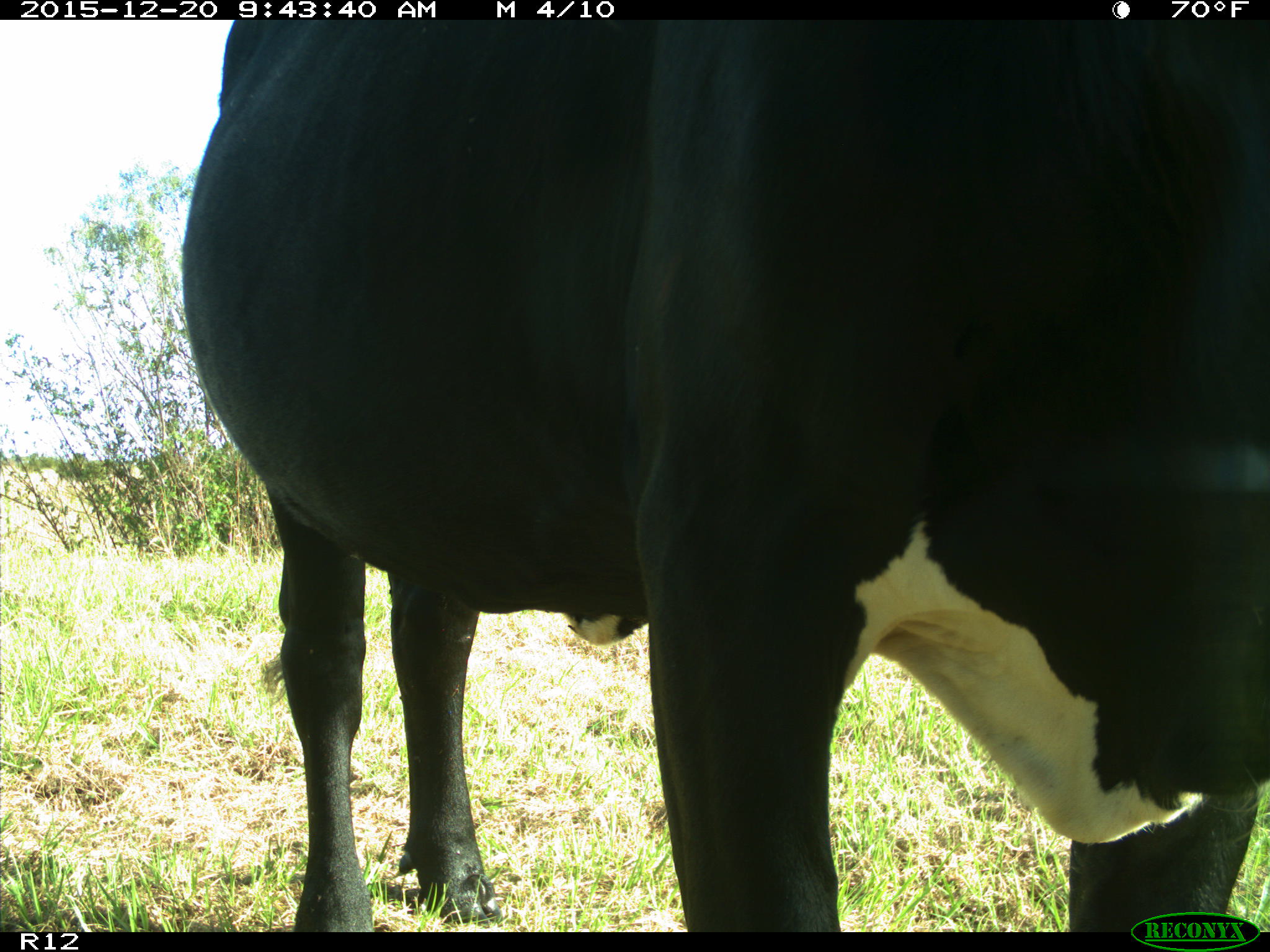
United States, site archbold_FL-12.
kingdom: Animalia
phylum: Chordata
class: Mammalia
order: Artiodactyla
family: Bovidae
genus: Bos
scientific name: Bos taurus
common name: domestic cow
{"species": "Bos taurus (domestic cow)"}